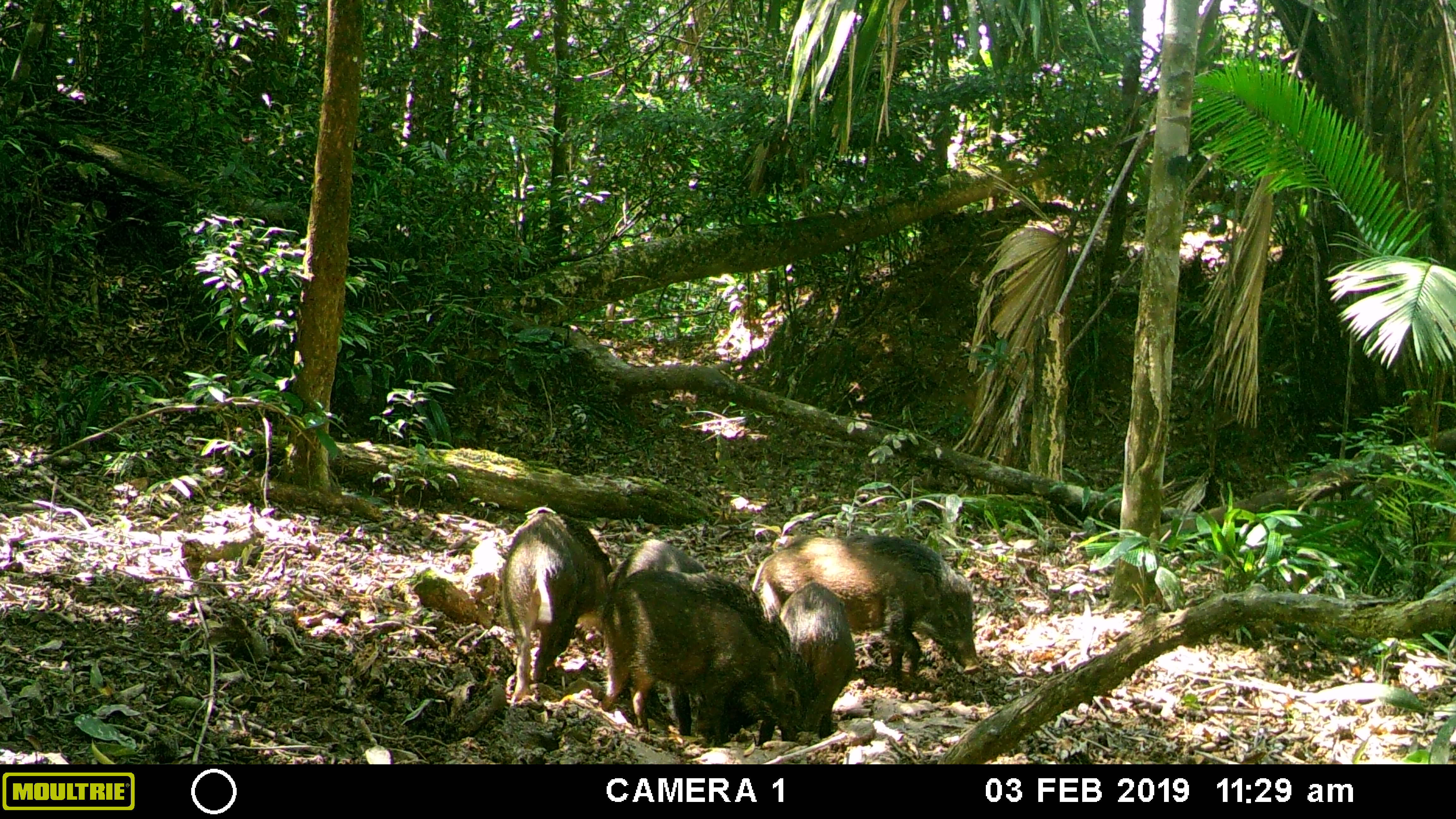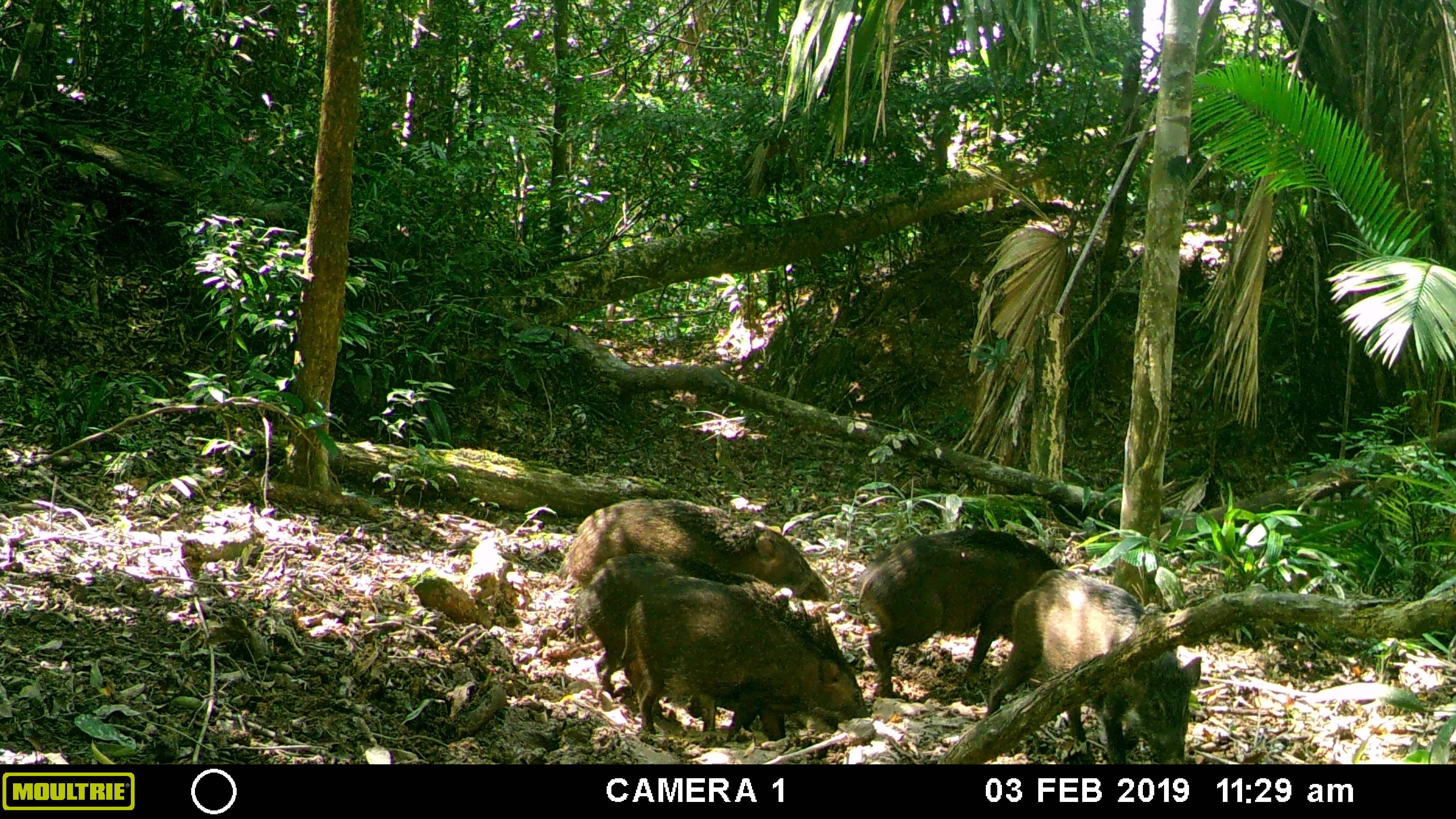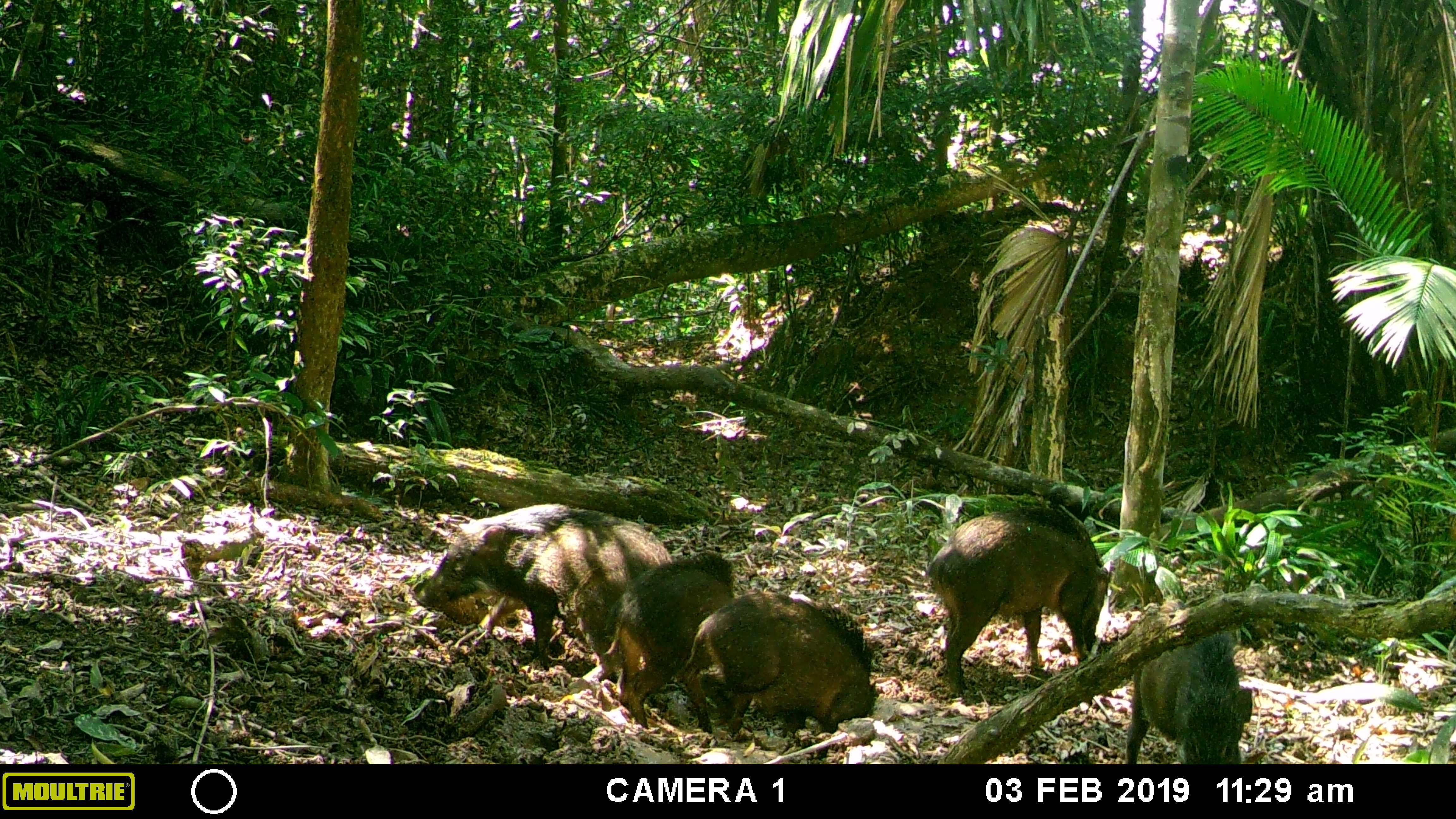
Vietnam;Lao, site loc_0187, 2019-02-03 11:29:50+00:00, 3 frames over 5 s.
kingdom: Animalia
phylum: Chordata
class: Mammalia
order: Artiodactyla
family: Suidae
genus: Sus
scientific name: Sus scrofa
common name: eurasian wild pig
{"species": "eurasian wild pig (Sus scrofa)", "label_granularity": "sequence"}